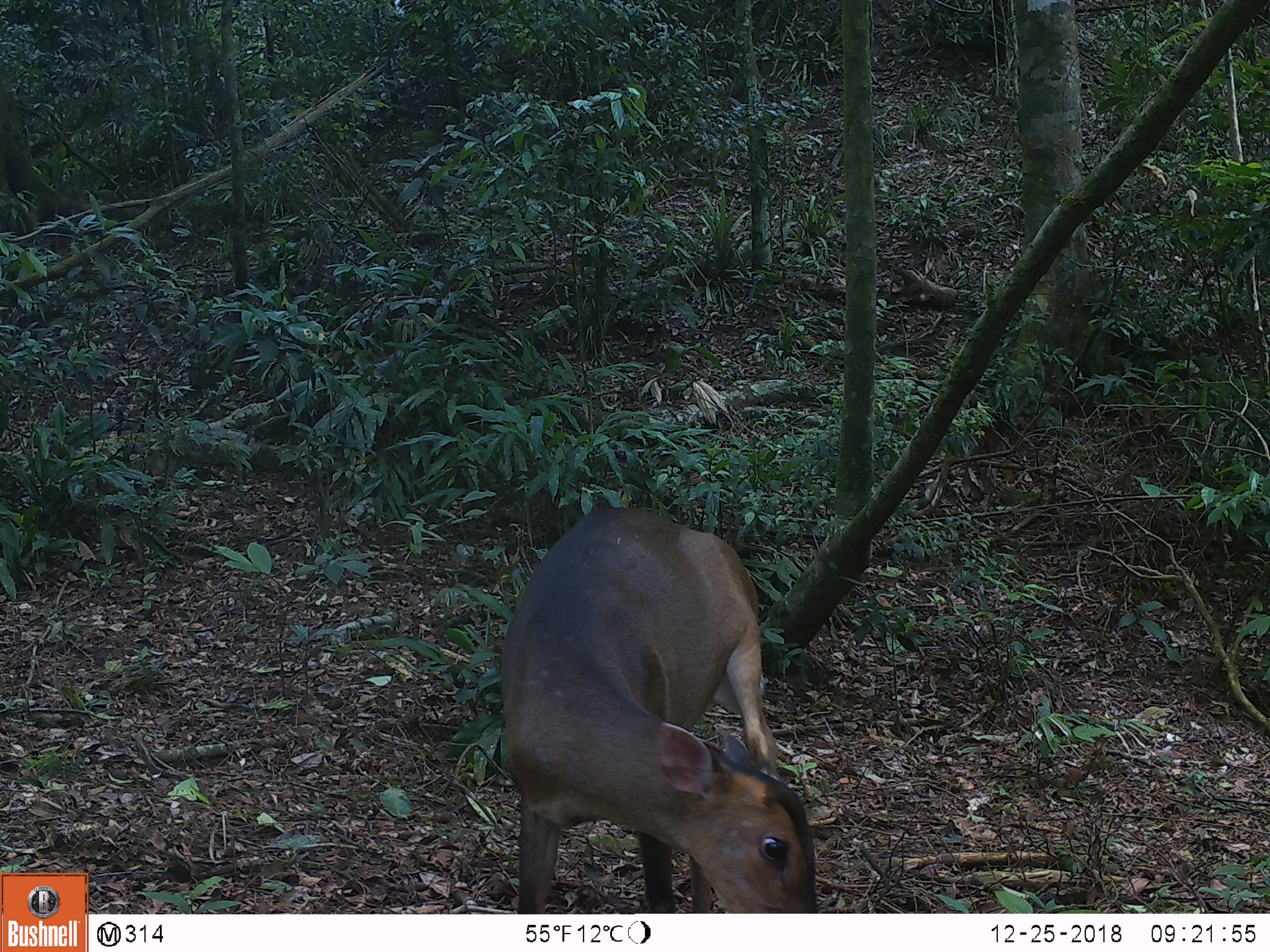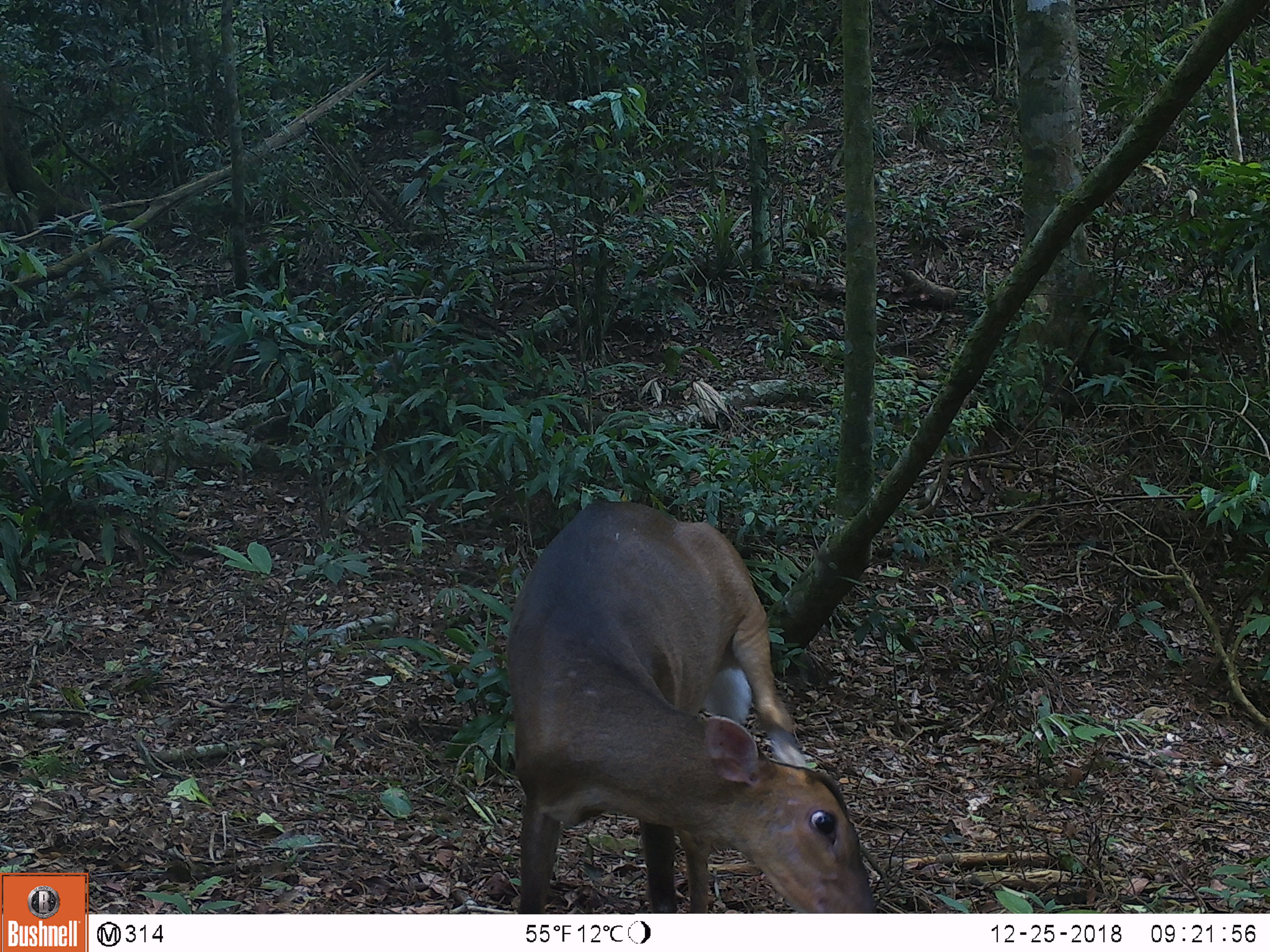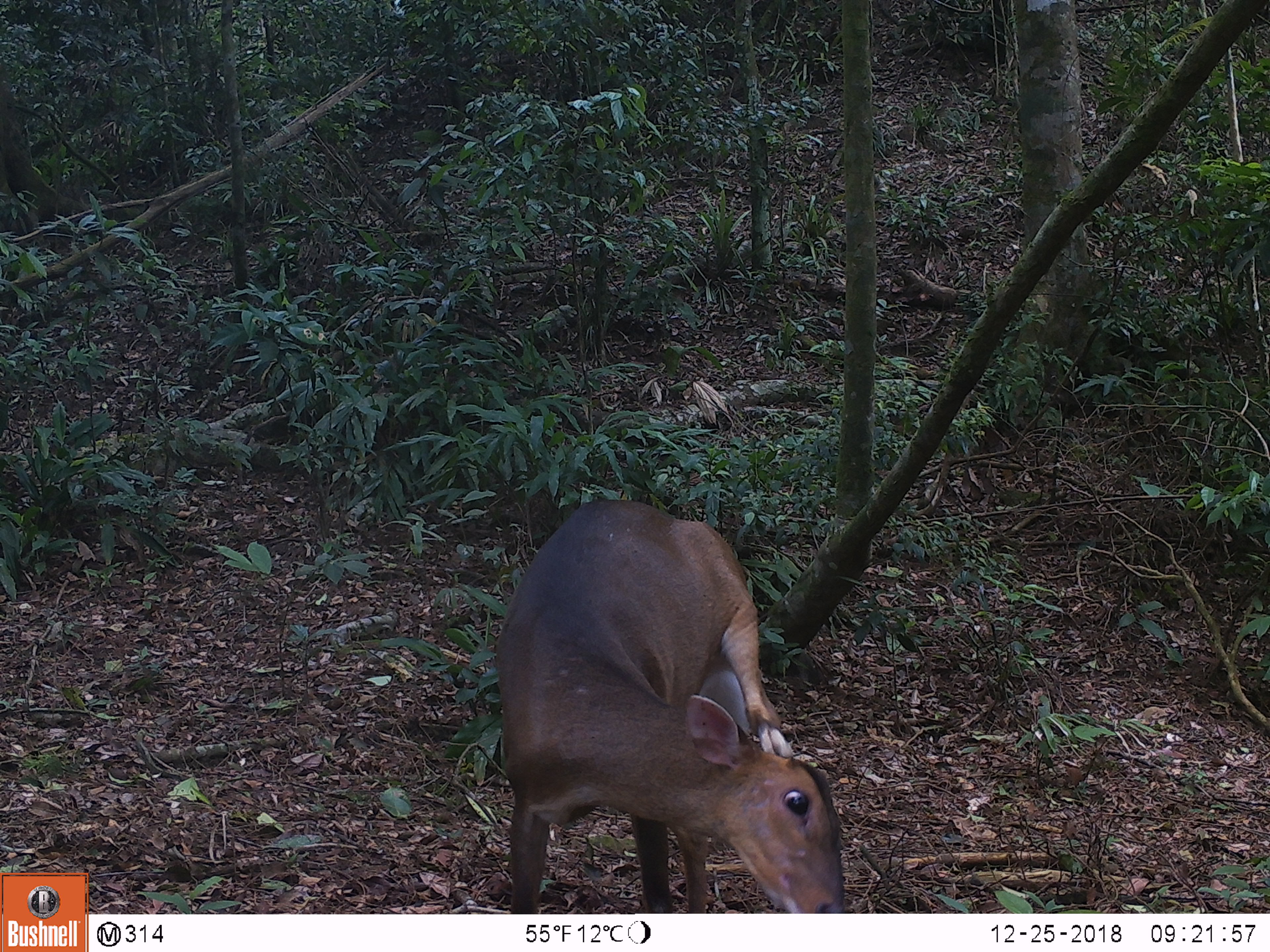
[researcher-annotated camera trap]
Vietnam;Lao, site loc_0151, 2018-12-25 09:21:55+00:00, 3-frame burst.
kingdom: Animalia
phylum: Chordata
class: Mammalia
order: Artiodactyla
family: Cervidae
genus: Muntiacus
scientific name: Muntiacus vuquangensis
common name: large-antlered muntjac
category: large antlered muntjac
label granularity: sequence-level